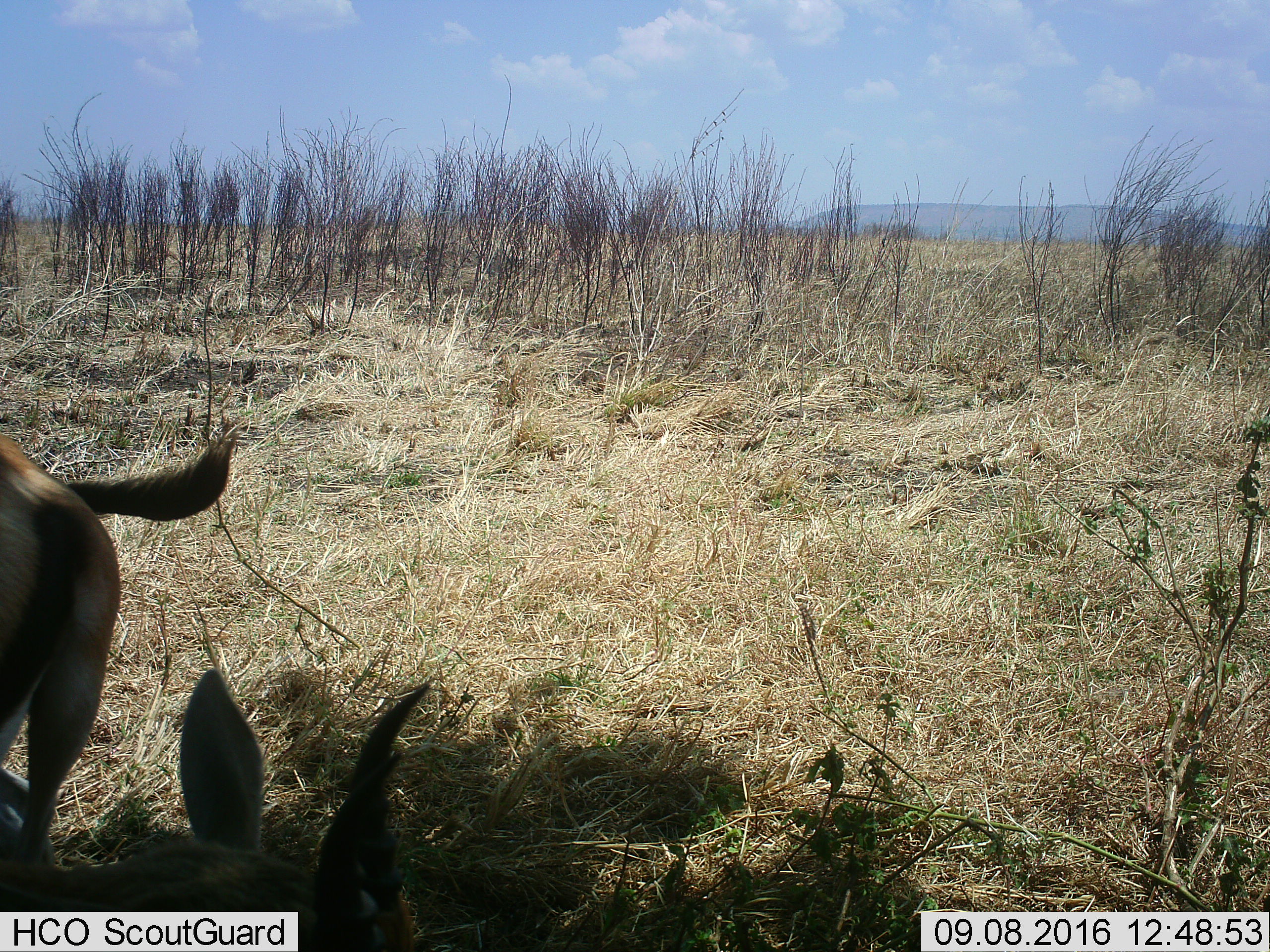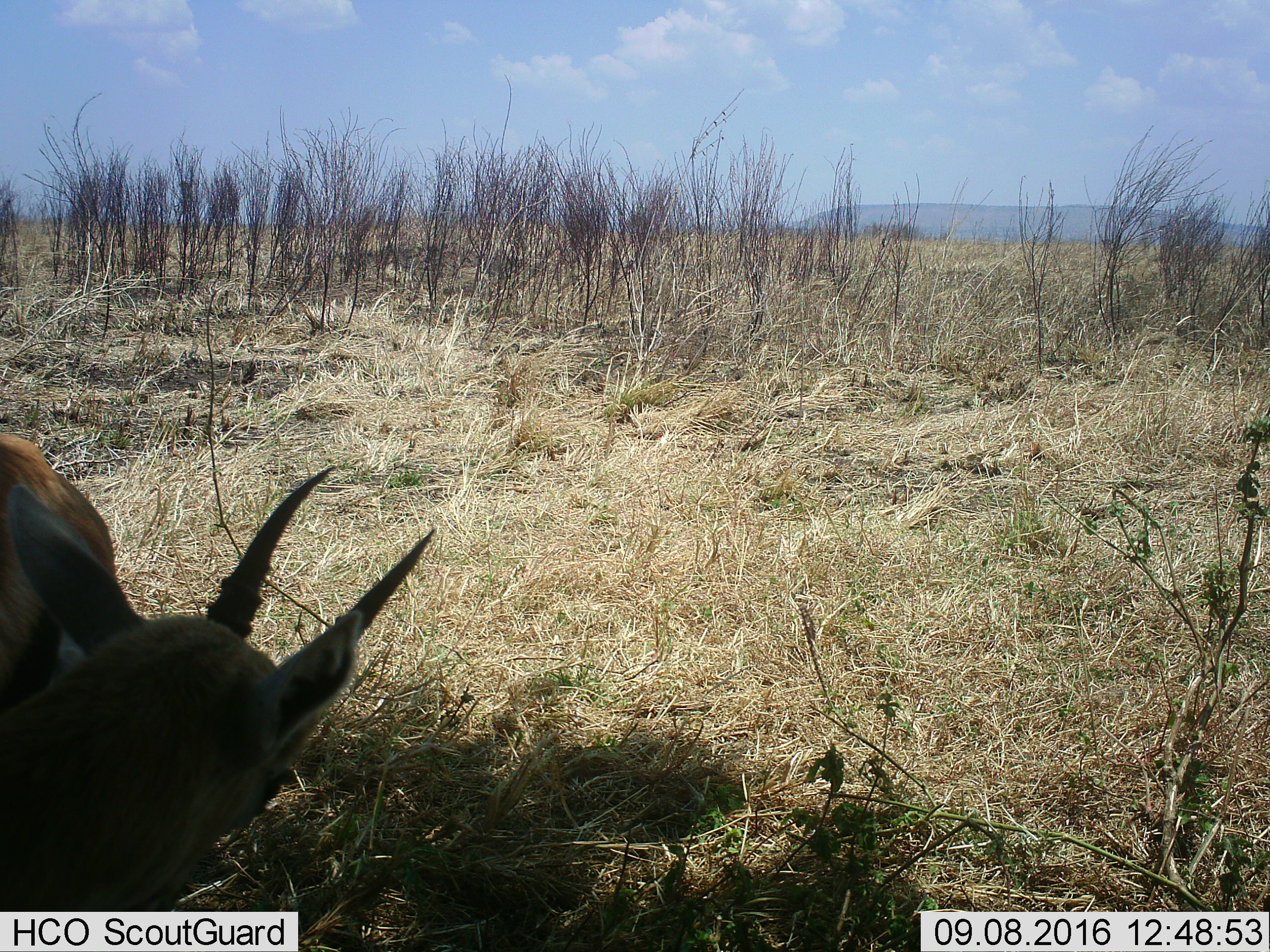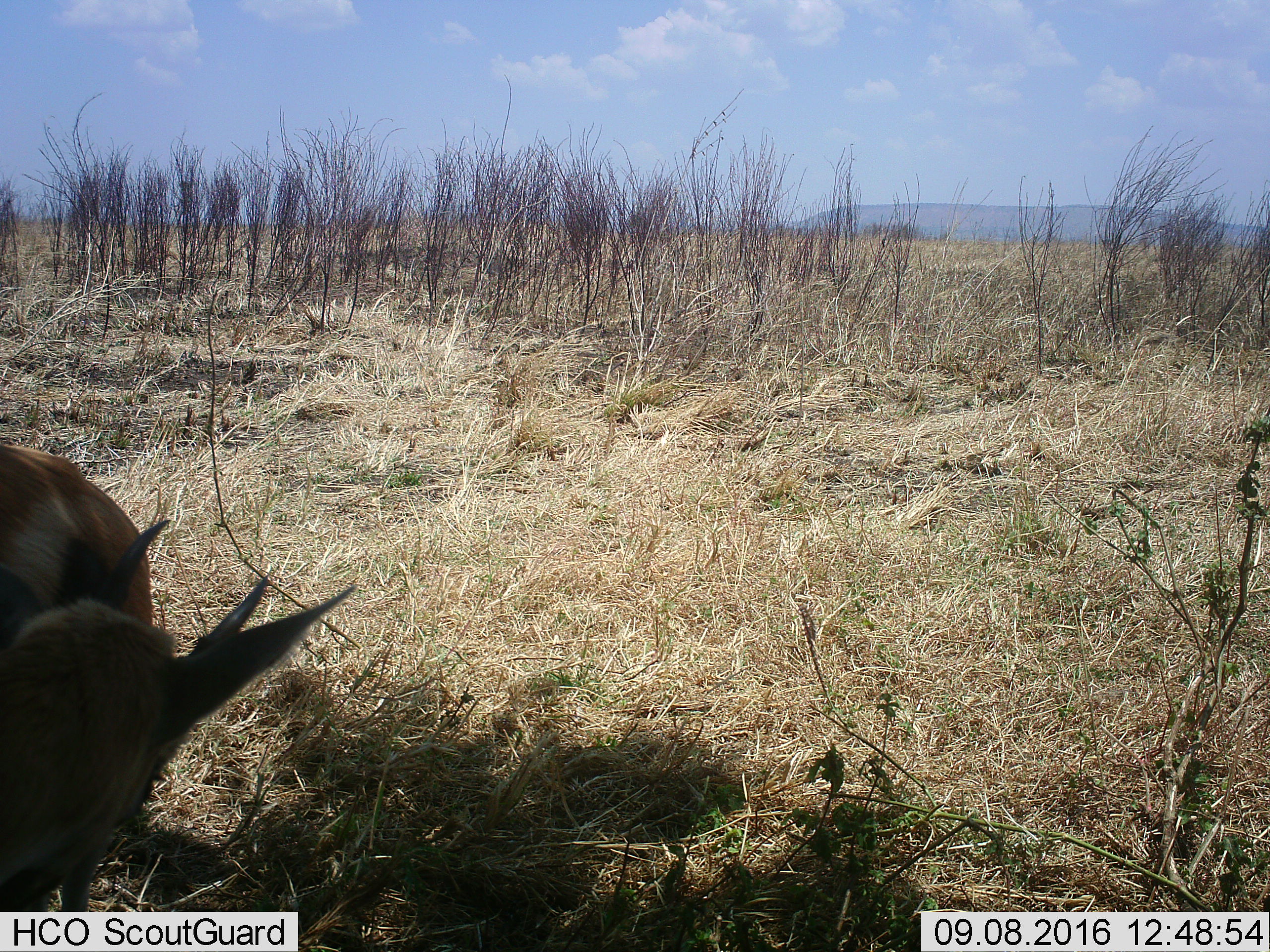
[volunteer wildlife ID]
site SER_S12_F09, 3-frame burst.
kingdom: Animalia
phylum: Chordata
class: Mammalia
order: Artiodactyla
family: Bovidae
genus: Eudorcas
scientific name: Eudorcas thomsonii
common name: thomson's gazelle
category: gazellethomsons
Gazellethomsons (thomson's gazelle) (Eudorcas thomsonii), count 2. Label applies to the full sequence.